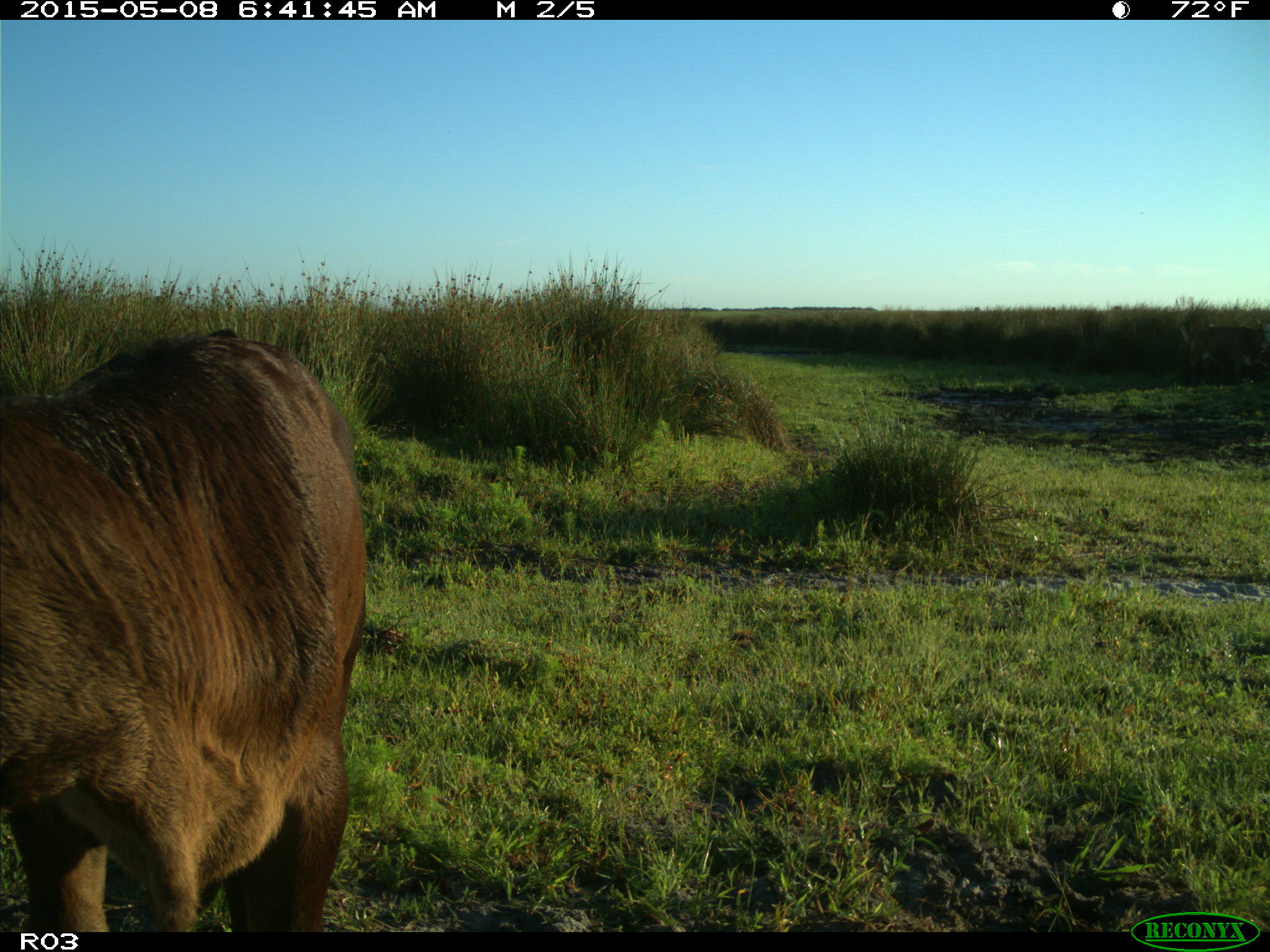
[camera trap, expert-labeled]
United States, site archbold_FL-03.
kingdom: Animalia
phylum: Chordata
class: Mammalia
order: Artiodactyla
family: Bovidae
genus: Bos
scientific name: Bos taurus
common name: domestic cow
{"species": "Bos taurus (domestic cow)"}